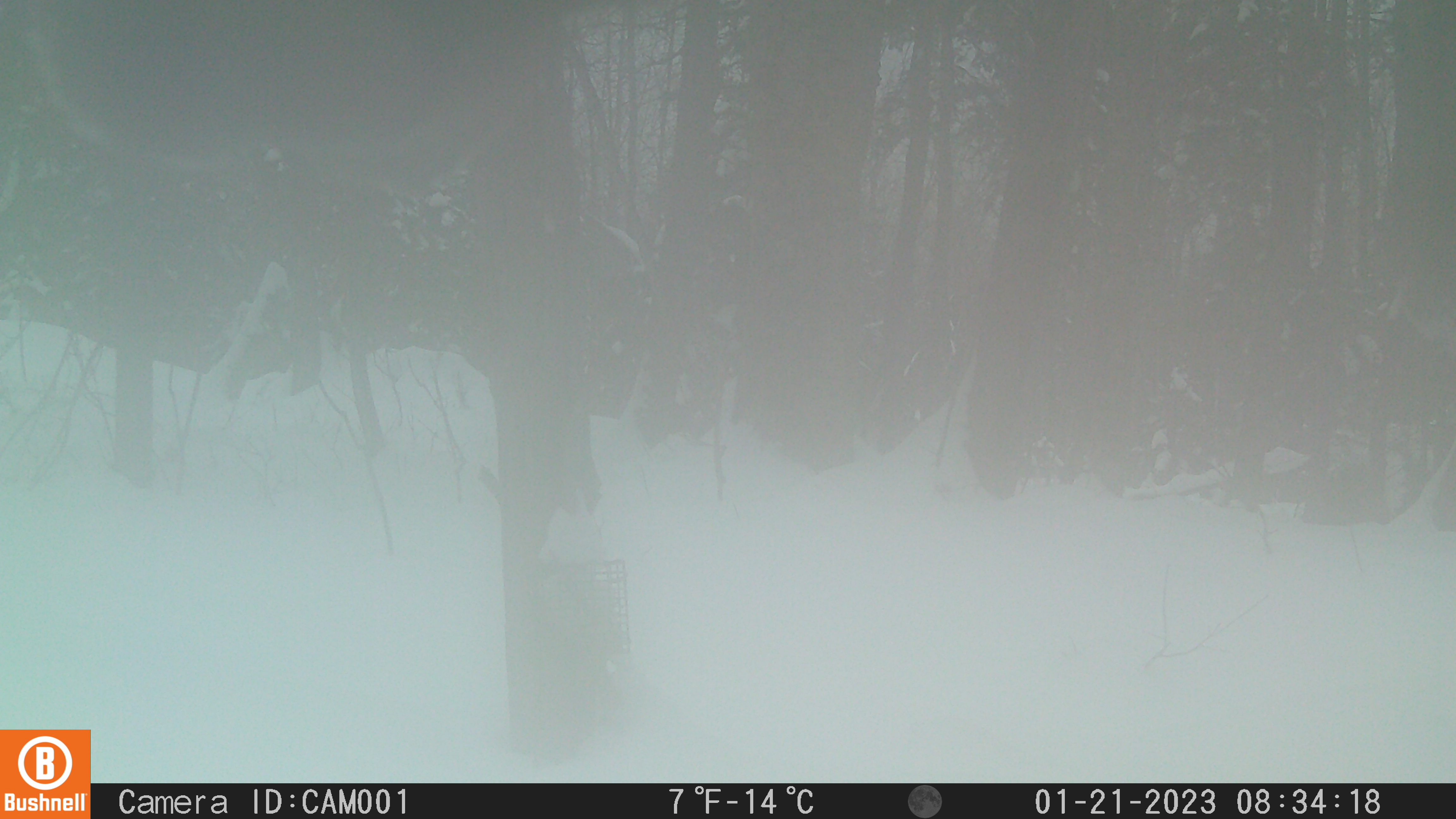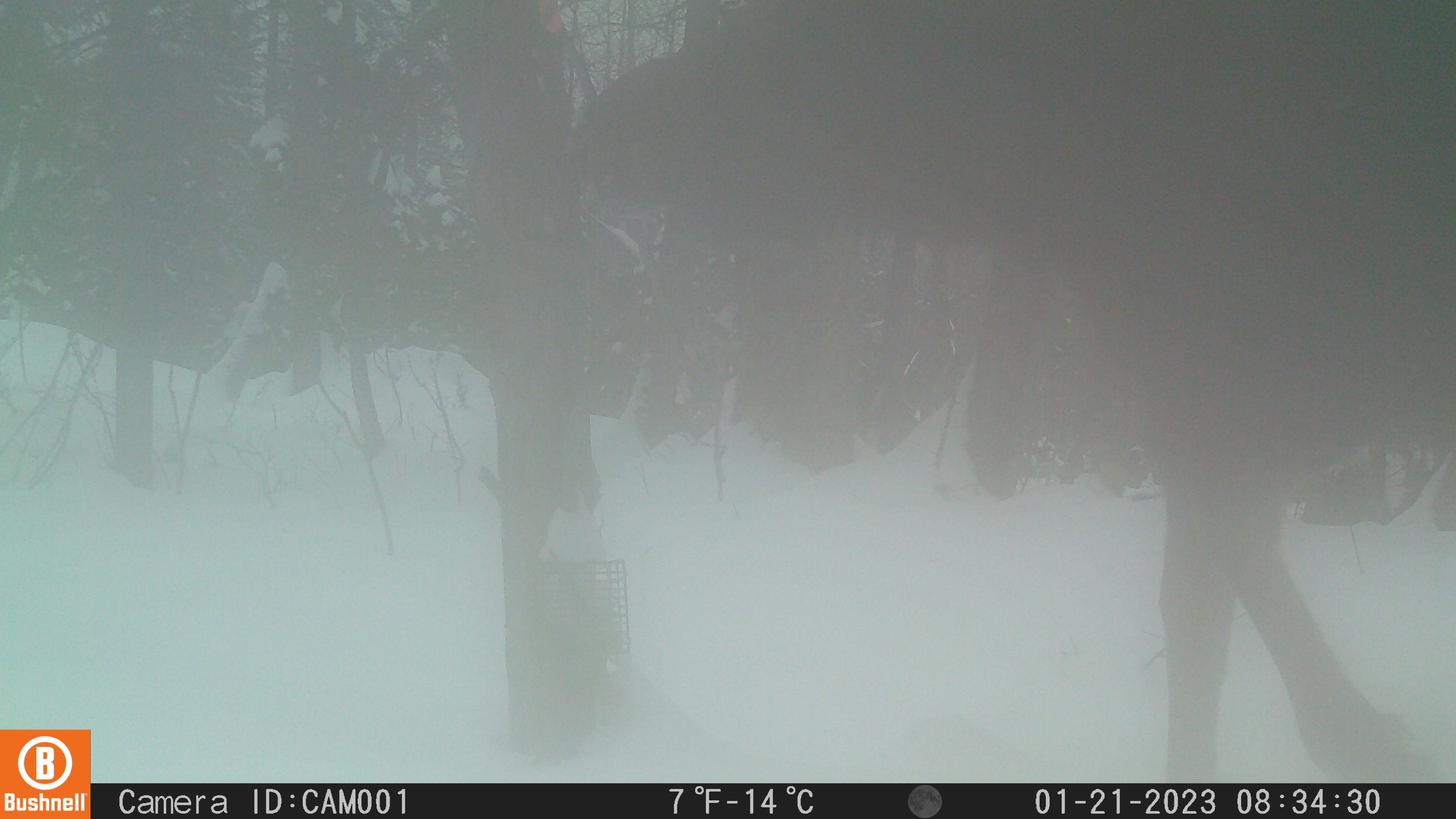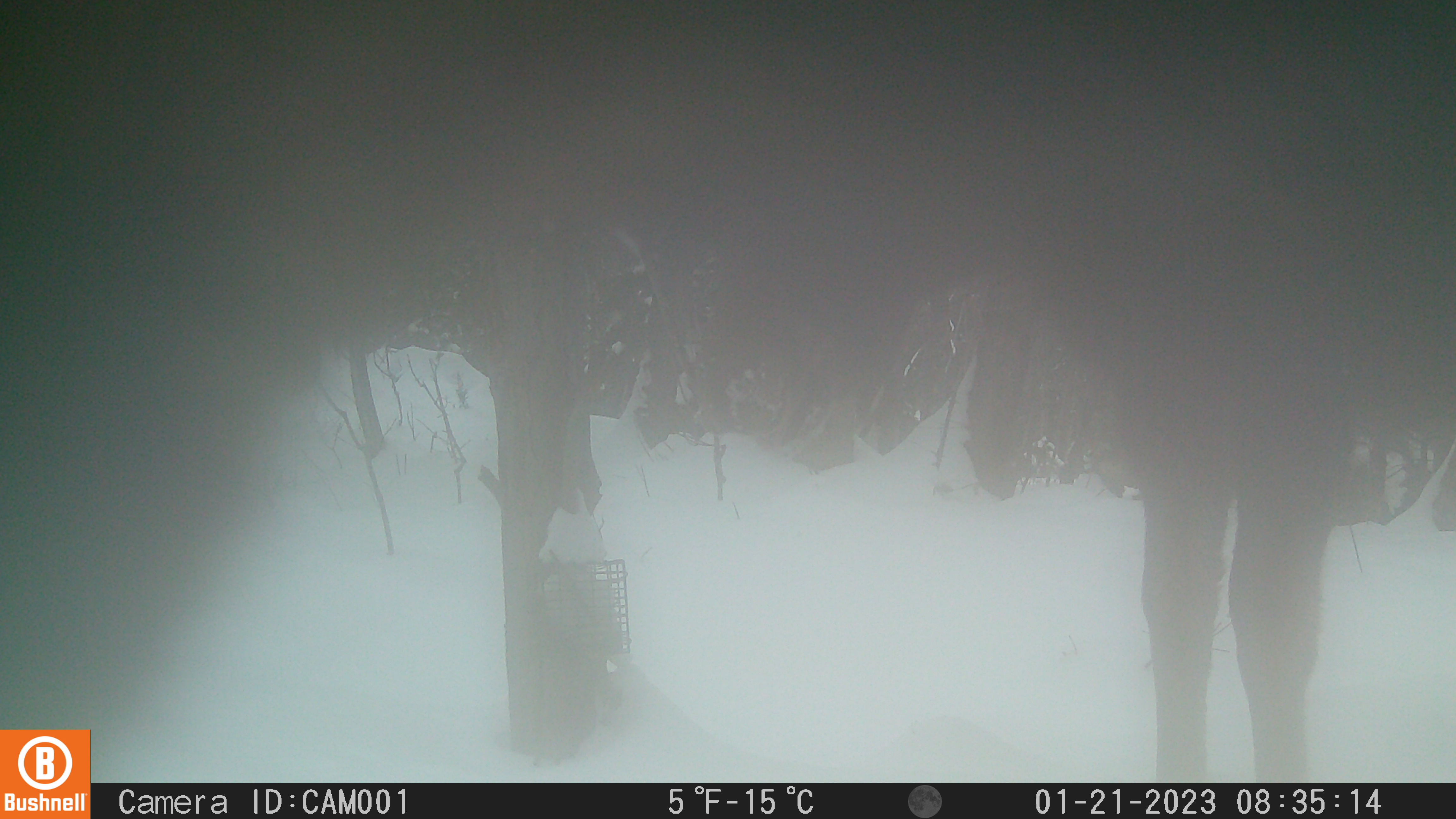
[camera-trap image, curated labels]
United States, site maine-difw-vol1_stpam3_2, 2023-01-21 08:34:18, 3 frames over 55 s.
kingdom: Animalia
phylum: Chordata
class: Mammalia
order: Artiodactyla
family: Cervidae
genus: Alces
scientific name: Alces alces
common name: moose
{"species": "moose (Alces alces)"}